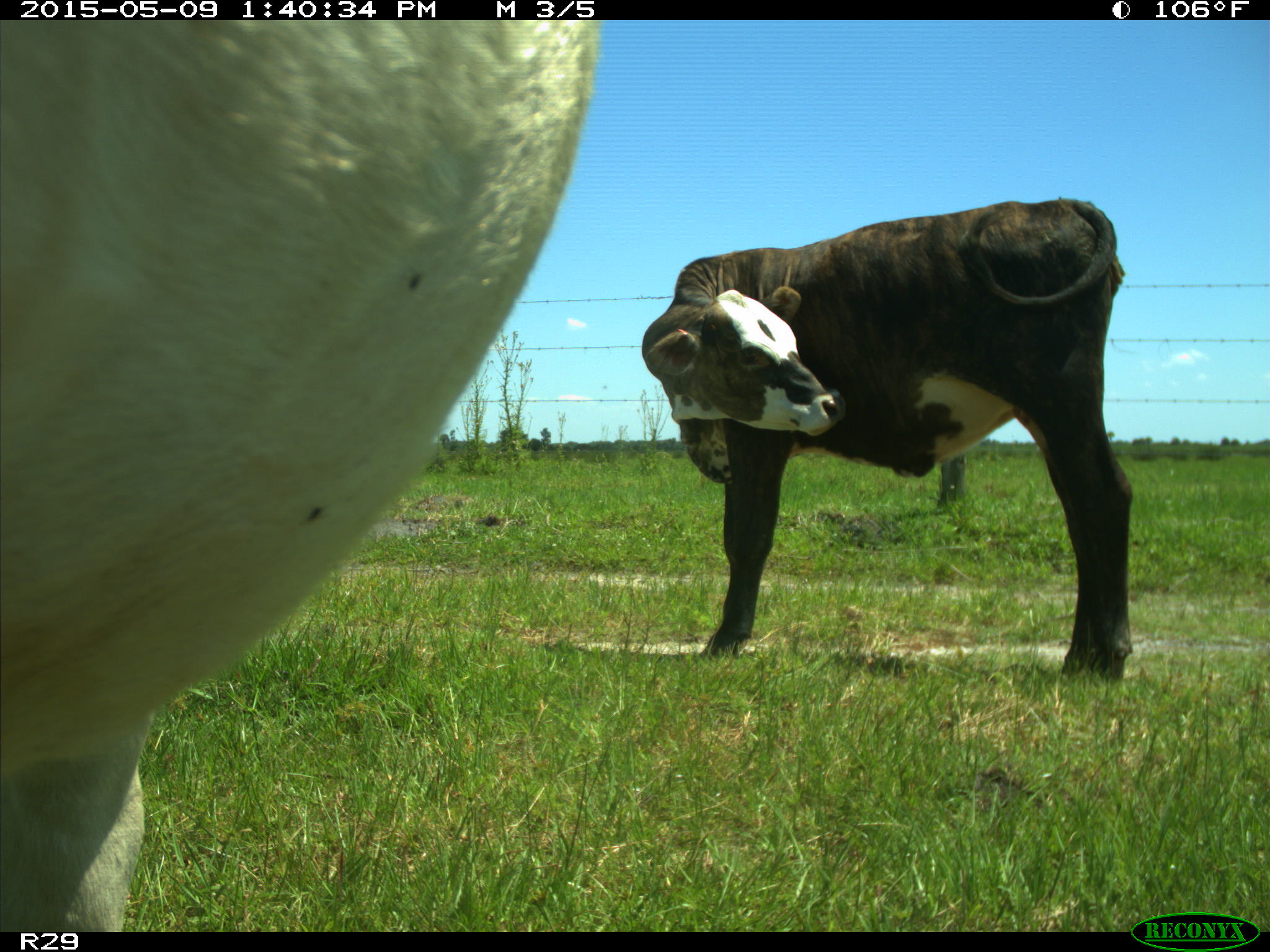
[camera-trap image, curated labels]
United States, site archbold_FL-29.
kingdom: Animalia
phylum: Chordata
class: Mammalia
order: Artiodactyla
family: Bovidae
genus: Bos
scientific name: Bos taurus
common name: domestic cow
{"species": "Bos taurus (domestic cow)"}